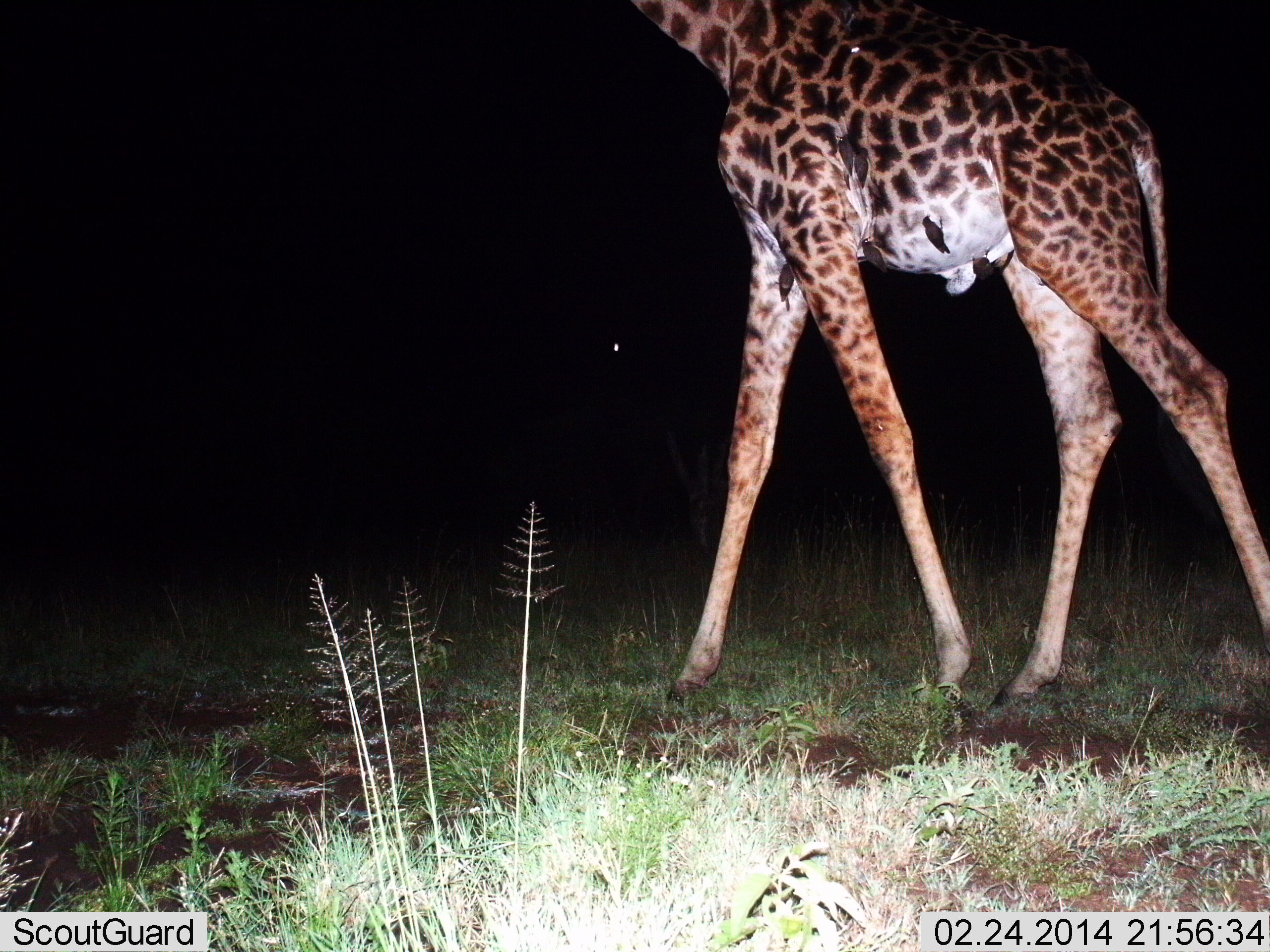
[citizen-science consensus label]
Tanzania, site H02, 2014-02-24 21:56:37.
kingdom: Animalia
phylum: Chordata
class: Mammalia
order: Artiodactyla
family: Giraffidae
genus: Giraffa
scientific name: Giraffa camelopardalis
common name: giraffe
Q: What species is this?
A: Giraffe (Giraffa camelopardalis).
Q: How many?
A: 1.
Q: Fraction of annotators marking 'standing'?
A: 13%.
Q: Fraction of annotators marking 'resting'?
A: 0%.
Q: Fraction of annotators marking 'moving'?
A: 87%.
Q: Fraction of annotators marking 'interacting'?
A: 0%.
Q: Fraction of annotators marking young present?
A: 0%.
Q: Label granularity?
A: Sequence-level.